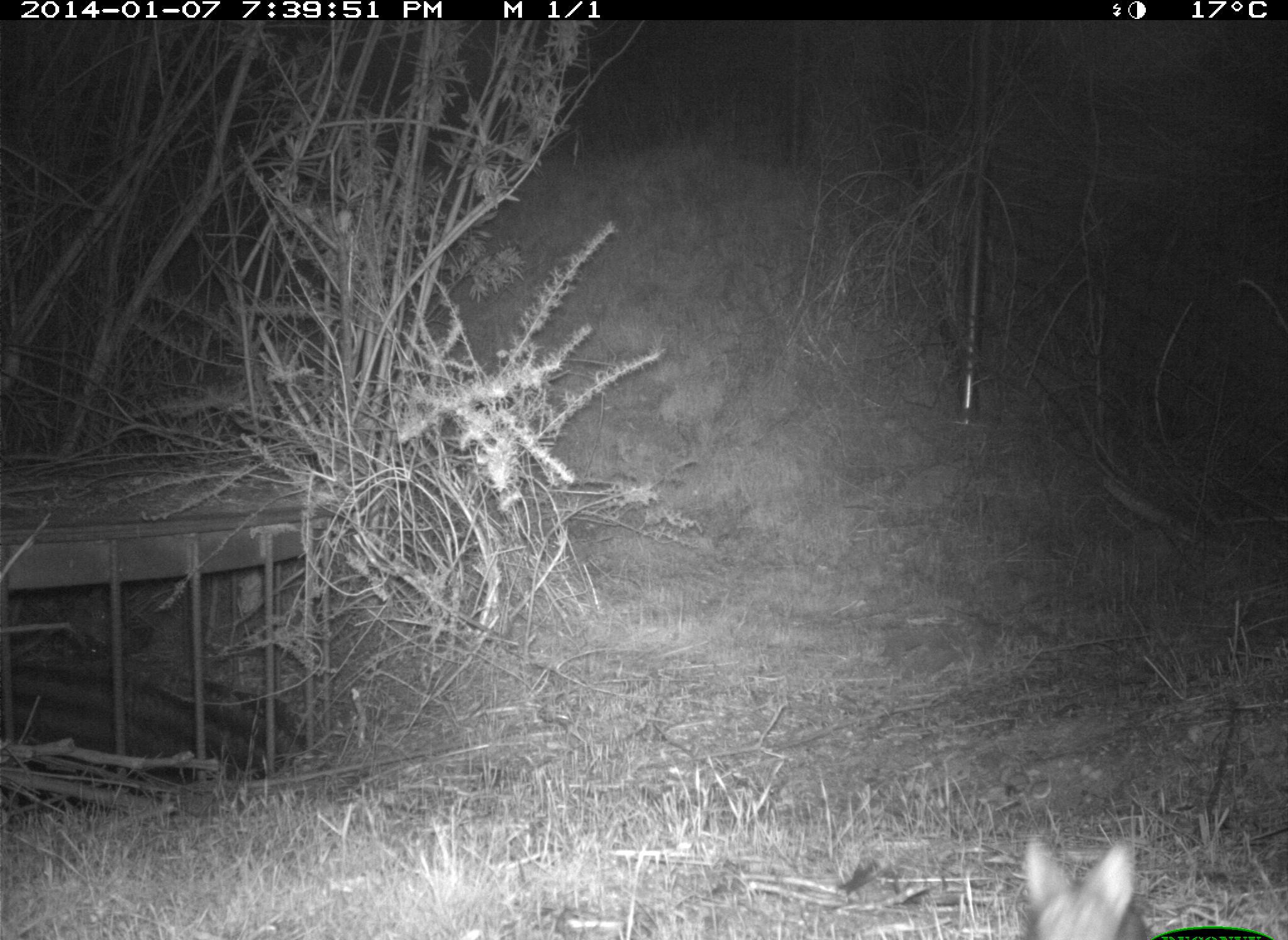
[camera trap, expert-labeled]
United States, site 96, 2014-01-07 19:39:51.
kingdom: Animalia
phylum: Chordata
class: Mammalia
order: Lagomorpha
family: Leporidae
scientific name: Leporidae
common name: rabbits and hares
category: rabbit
Rabbit (rabbits and hares) (Leporidae).